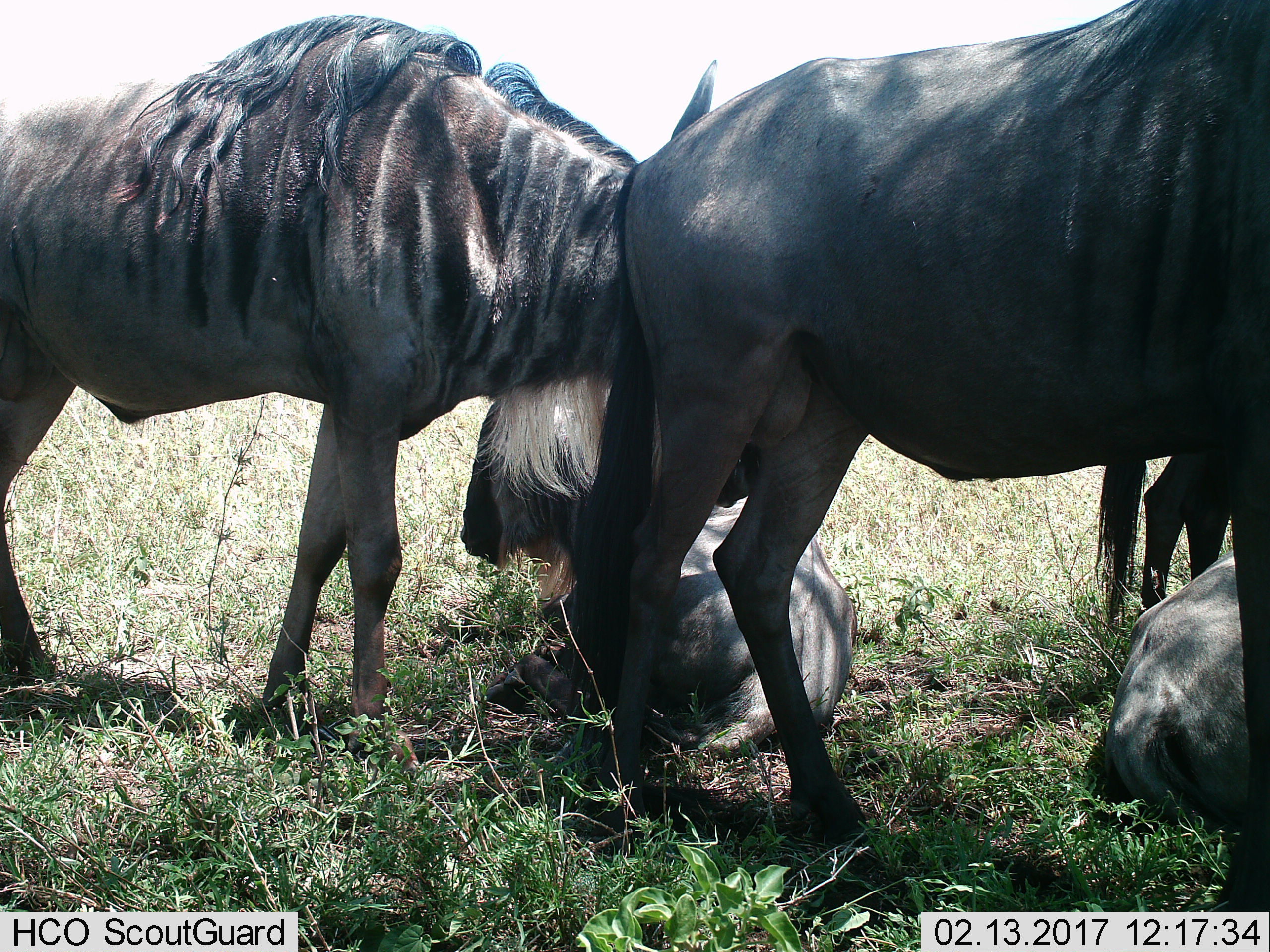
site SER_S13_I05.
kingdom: Animalia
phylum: Chordata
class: Mammalia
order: Artiodactyla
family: Bovidae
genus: Connochaetes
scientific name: Connochaetes taurinus taurinus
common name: blue wildebeest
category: wildebeestblue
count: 5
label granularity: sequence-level